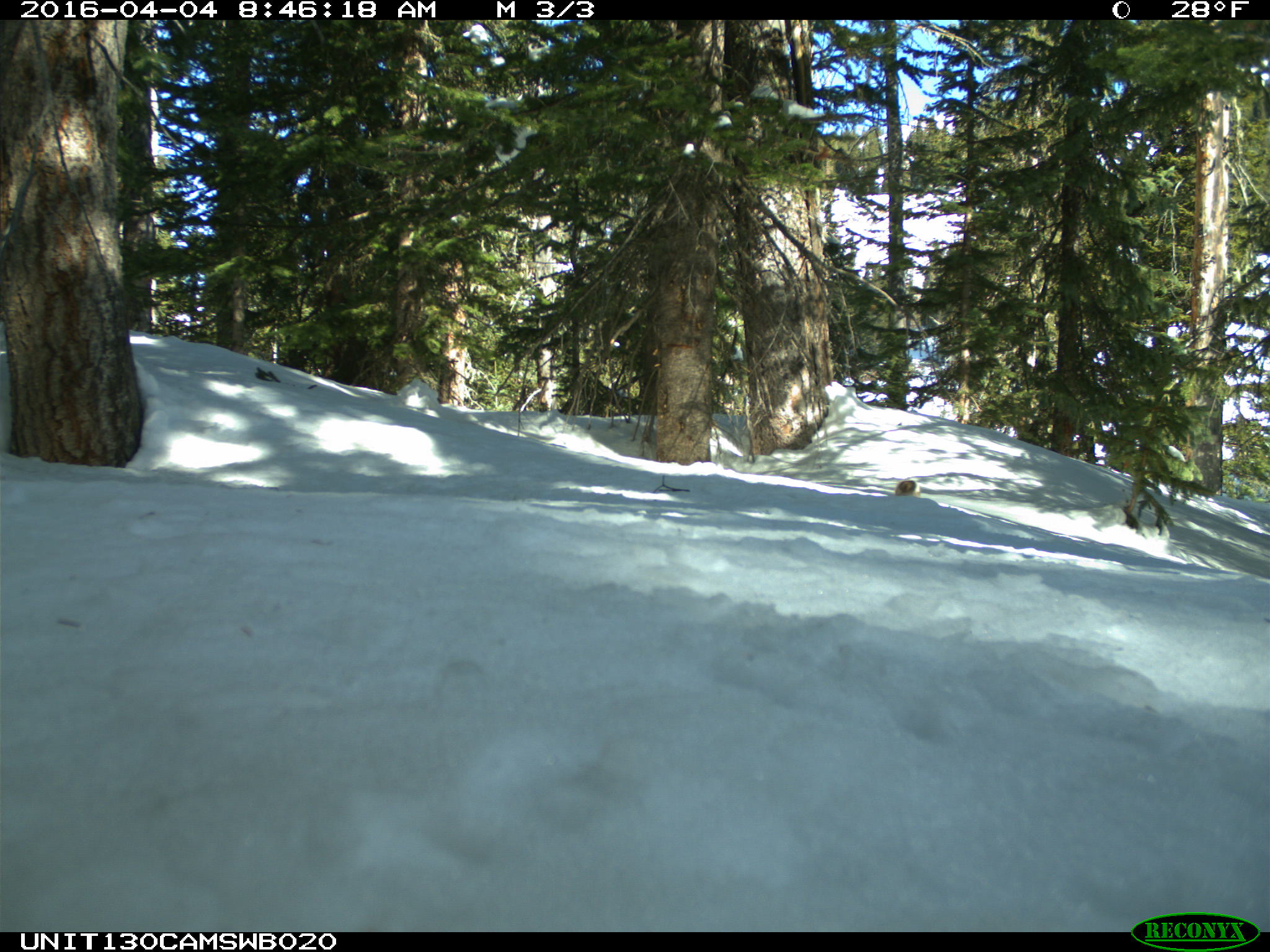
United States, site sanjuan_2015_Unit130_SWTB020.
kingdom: Animalia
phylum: Chordata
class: Mammalia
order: Rodentia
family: Sciuridae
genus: Tamiasciurus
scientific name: Tamiasciurus hudsonicus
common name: american red squirrel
Tamiasciurus hudsonicus (american red squirrel).